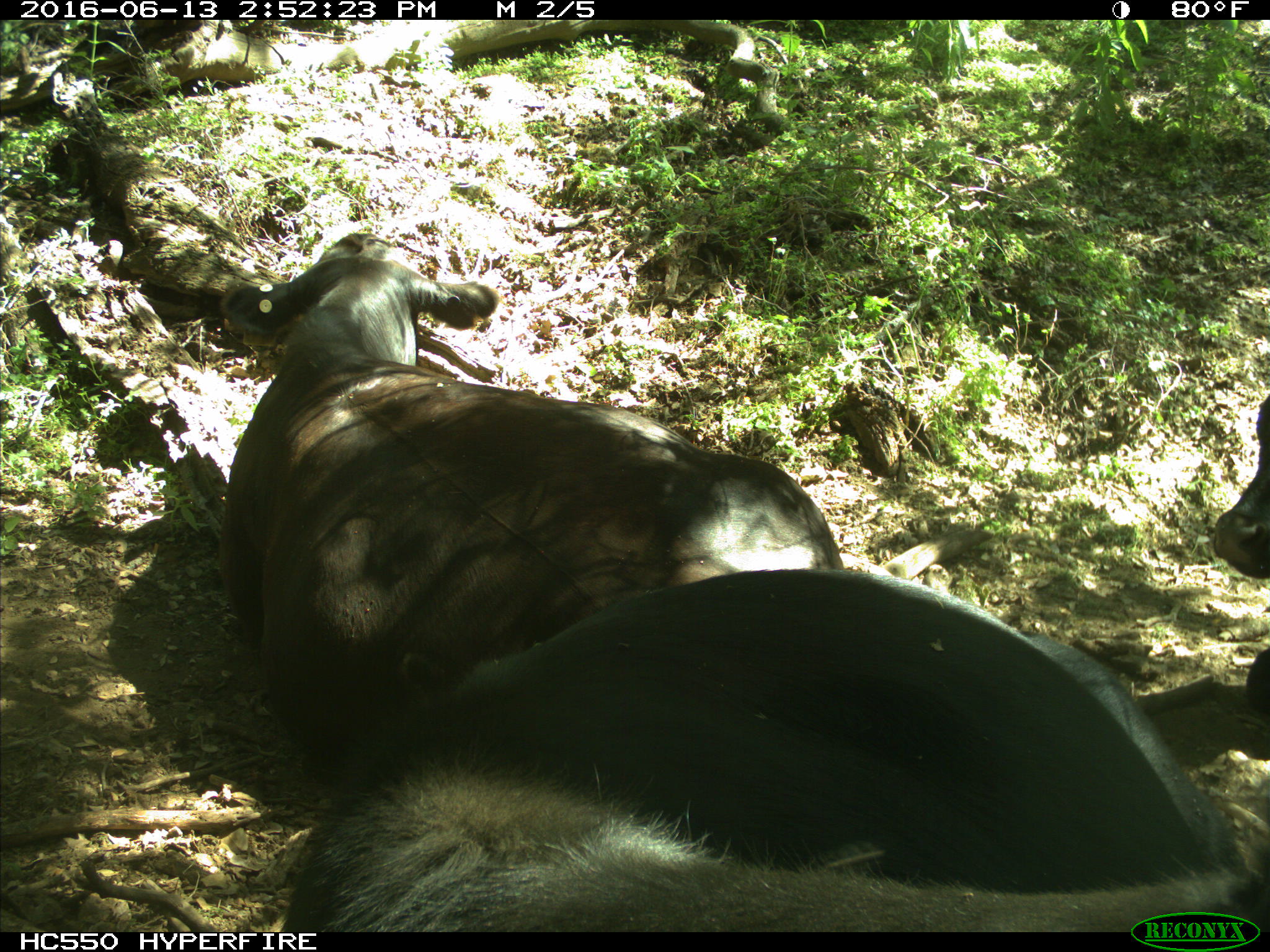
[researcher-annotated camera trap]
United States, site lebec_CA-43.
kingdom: Animalia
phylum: Chordata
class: Mammalia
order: Artiodactyla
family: Bovidae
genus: Bos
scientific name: Bos taurus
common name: domestic cow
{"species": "Bos taurus (domestic cow)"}